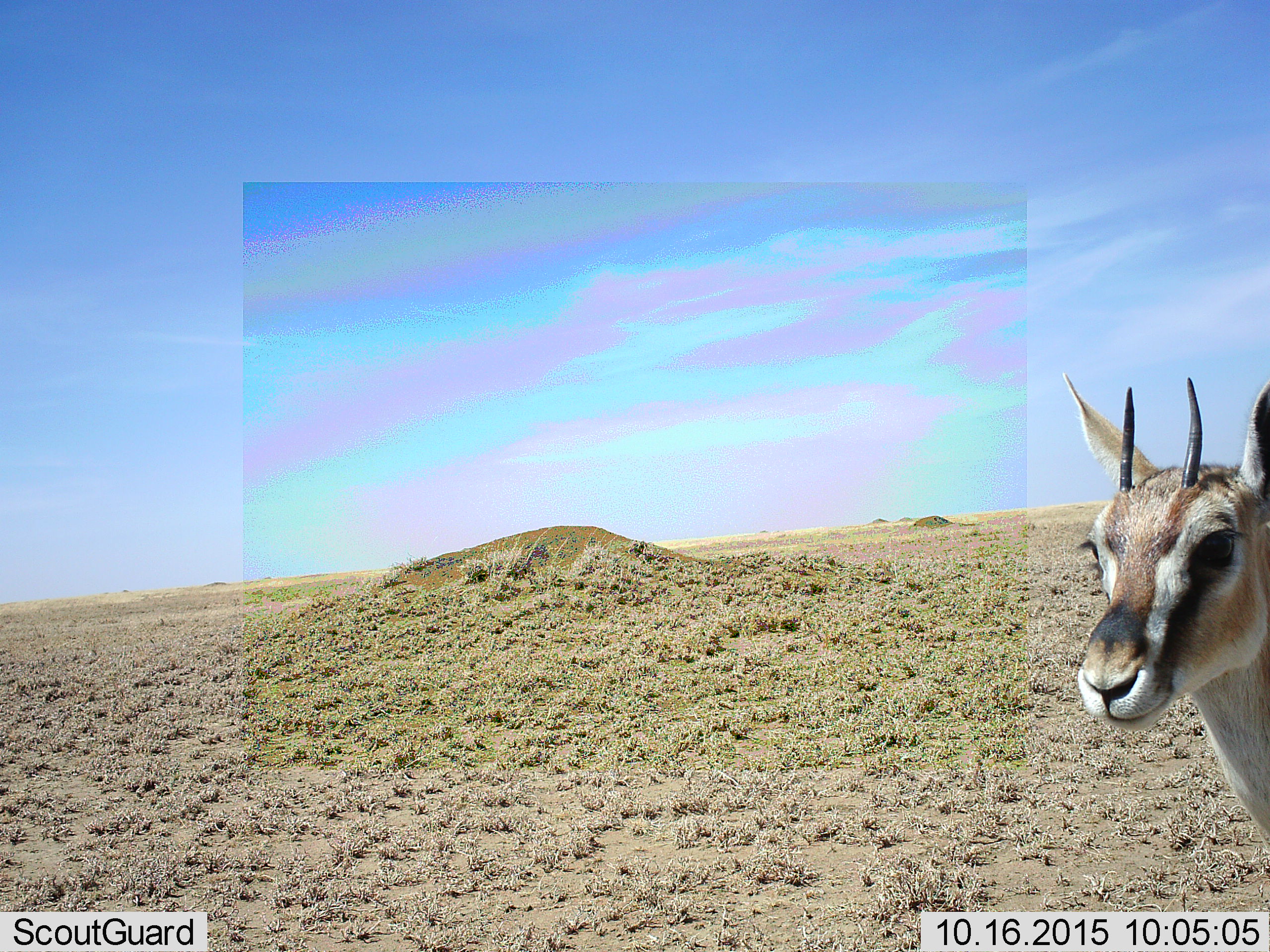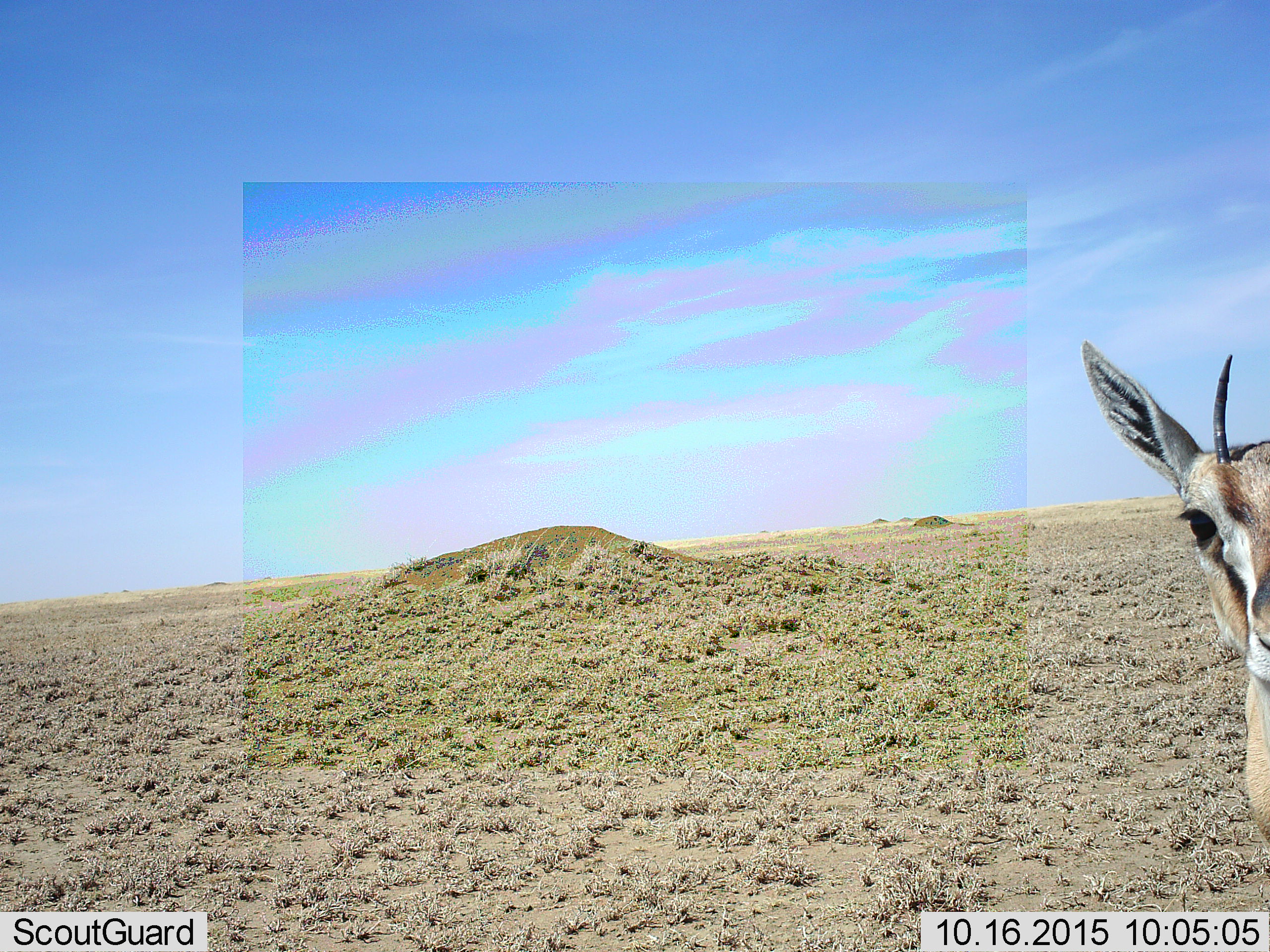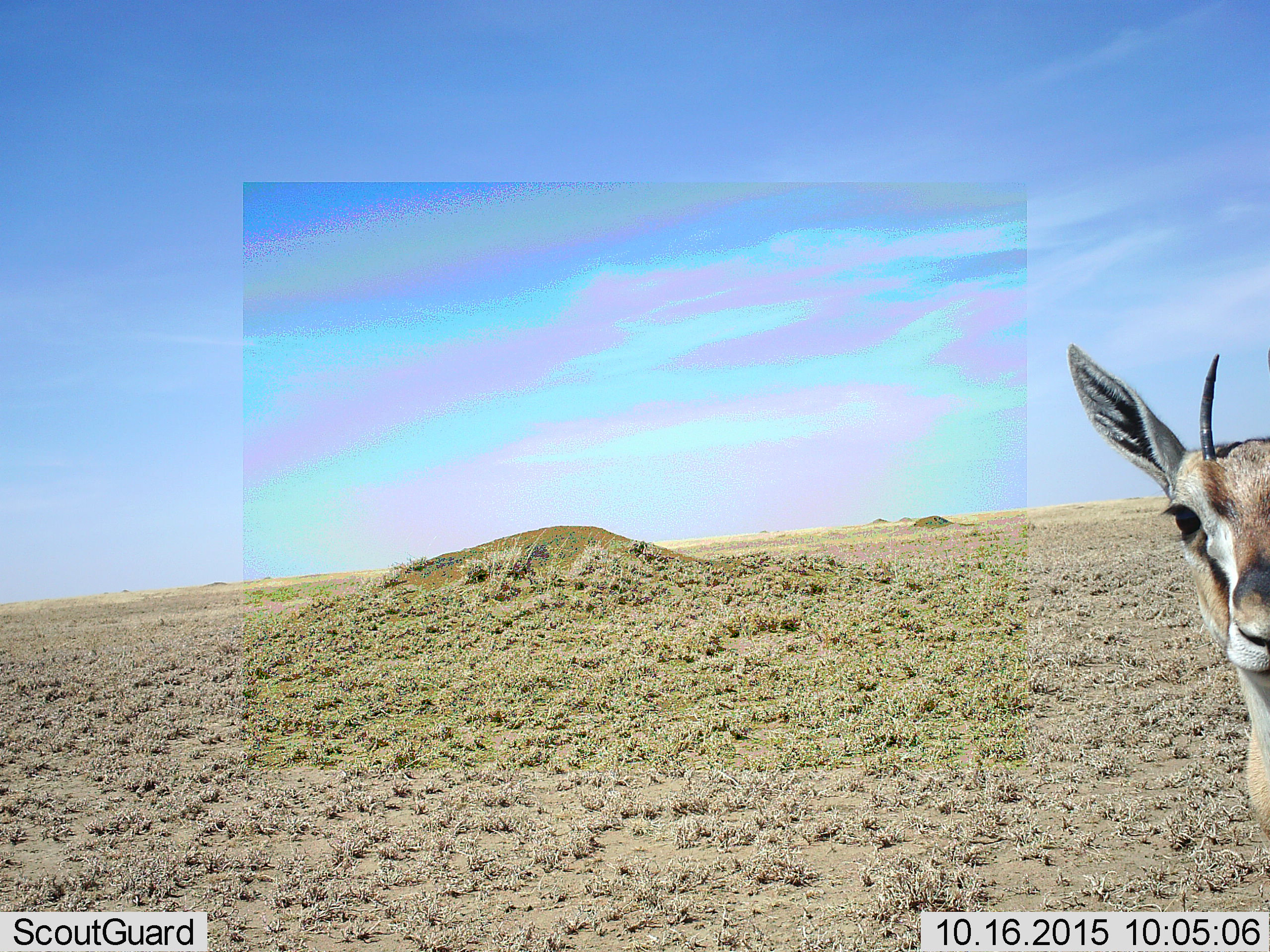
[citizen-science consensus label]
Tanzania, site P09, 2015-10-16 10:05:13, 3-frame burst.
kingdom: Animalia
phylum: Chordata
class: Mammalia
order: Artiodactyla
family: Bovidae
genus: Eudorcas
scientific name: Eudorcas thomsonii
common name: thomson's gazelle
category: gazellethomsons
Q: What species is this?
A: Gazellethomsons (thomson's gazelle) (Eudorcas thomsonii).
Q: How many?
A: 1.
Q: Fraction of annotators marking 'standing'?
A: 100%.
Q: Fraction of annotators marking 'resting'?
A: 0%.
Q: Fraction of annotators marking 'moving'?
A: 0%.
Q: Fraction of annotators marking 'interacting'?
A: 0%.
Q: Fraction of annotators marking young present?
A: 0%.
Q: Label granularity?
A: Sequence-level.